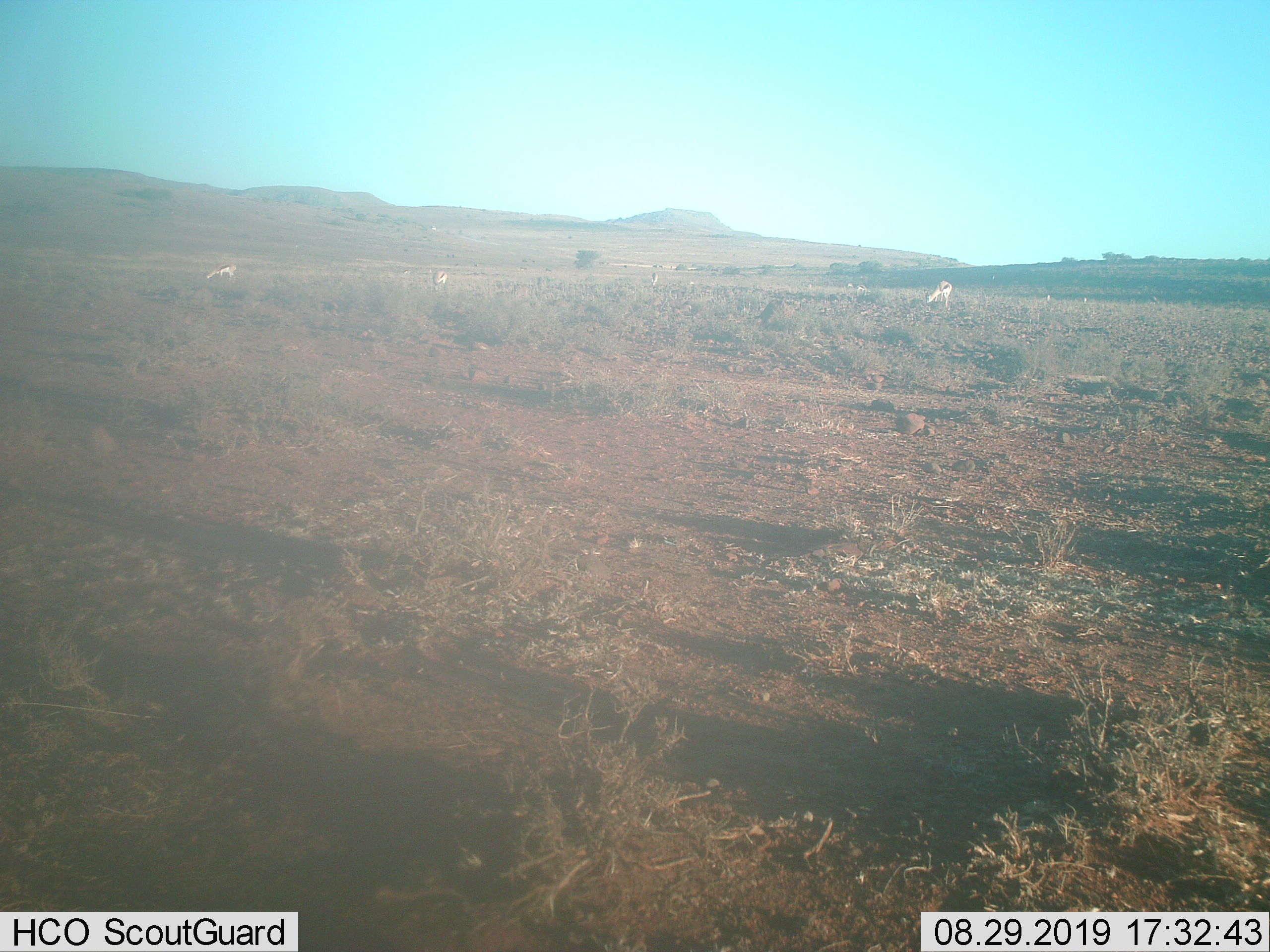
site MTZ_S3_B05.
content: unidentified animal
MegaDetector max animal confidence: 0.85